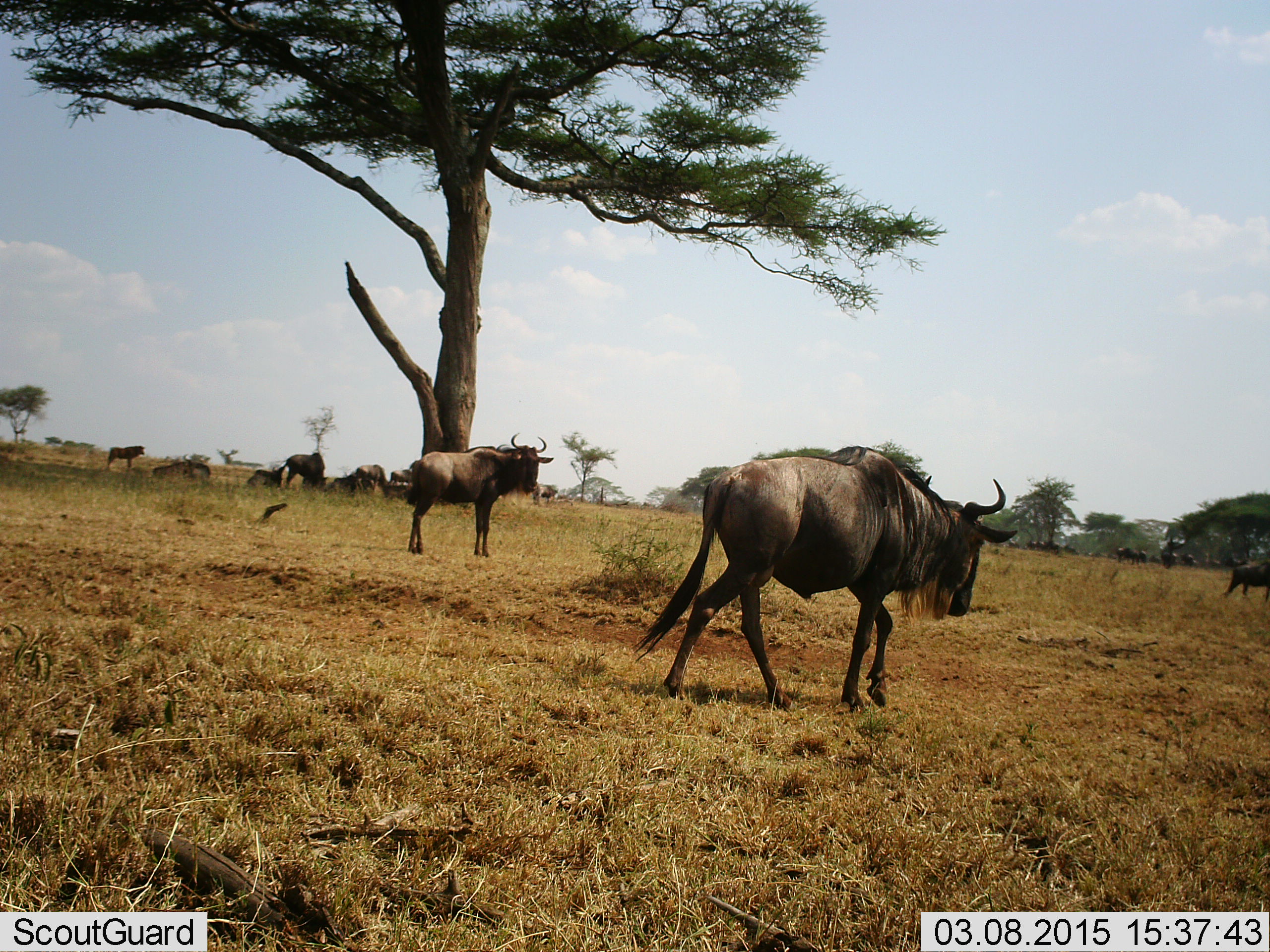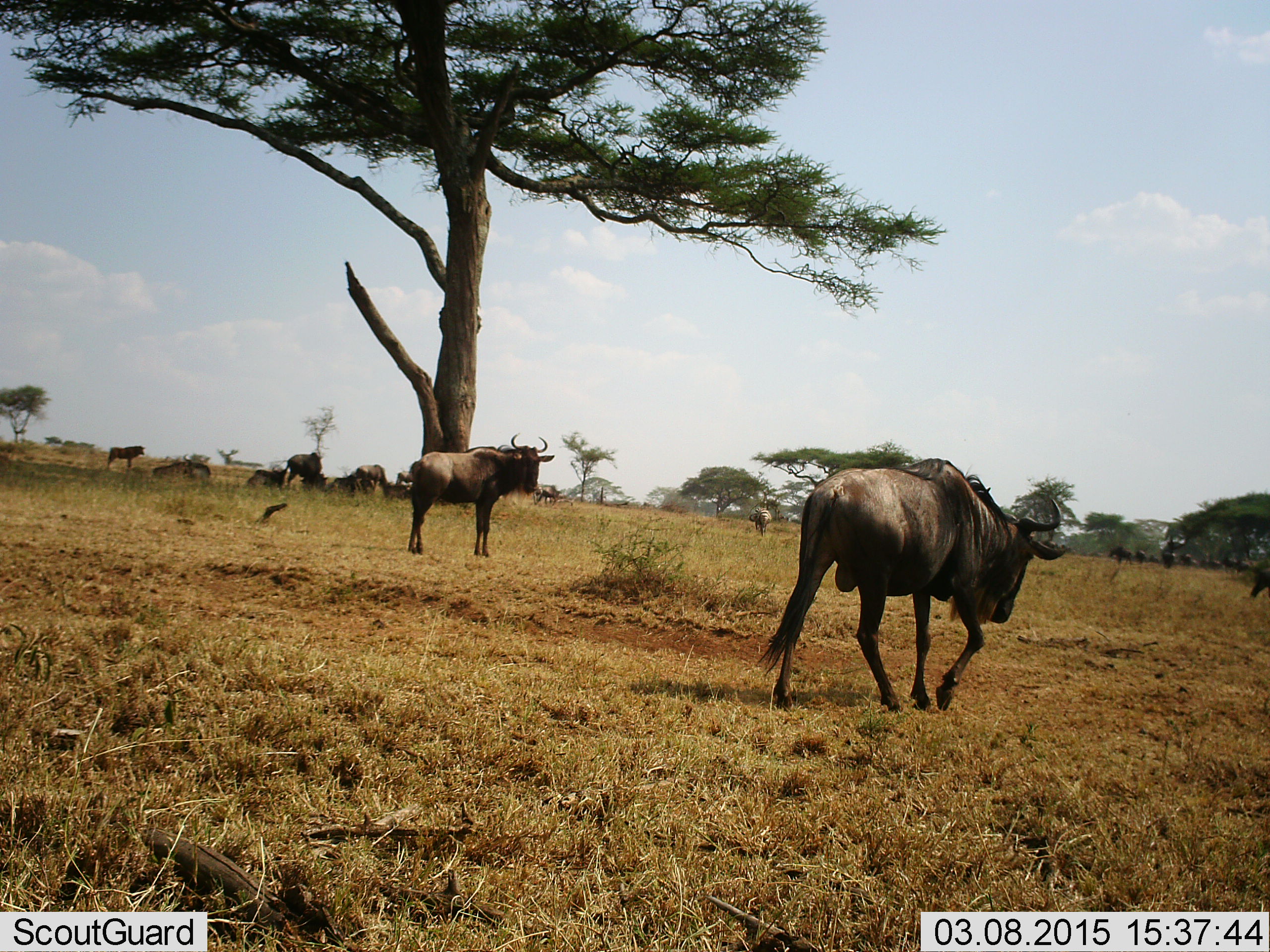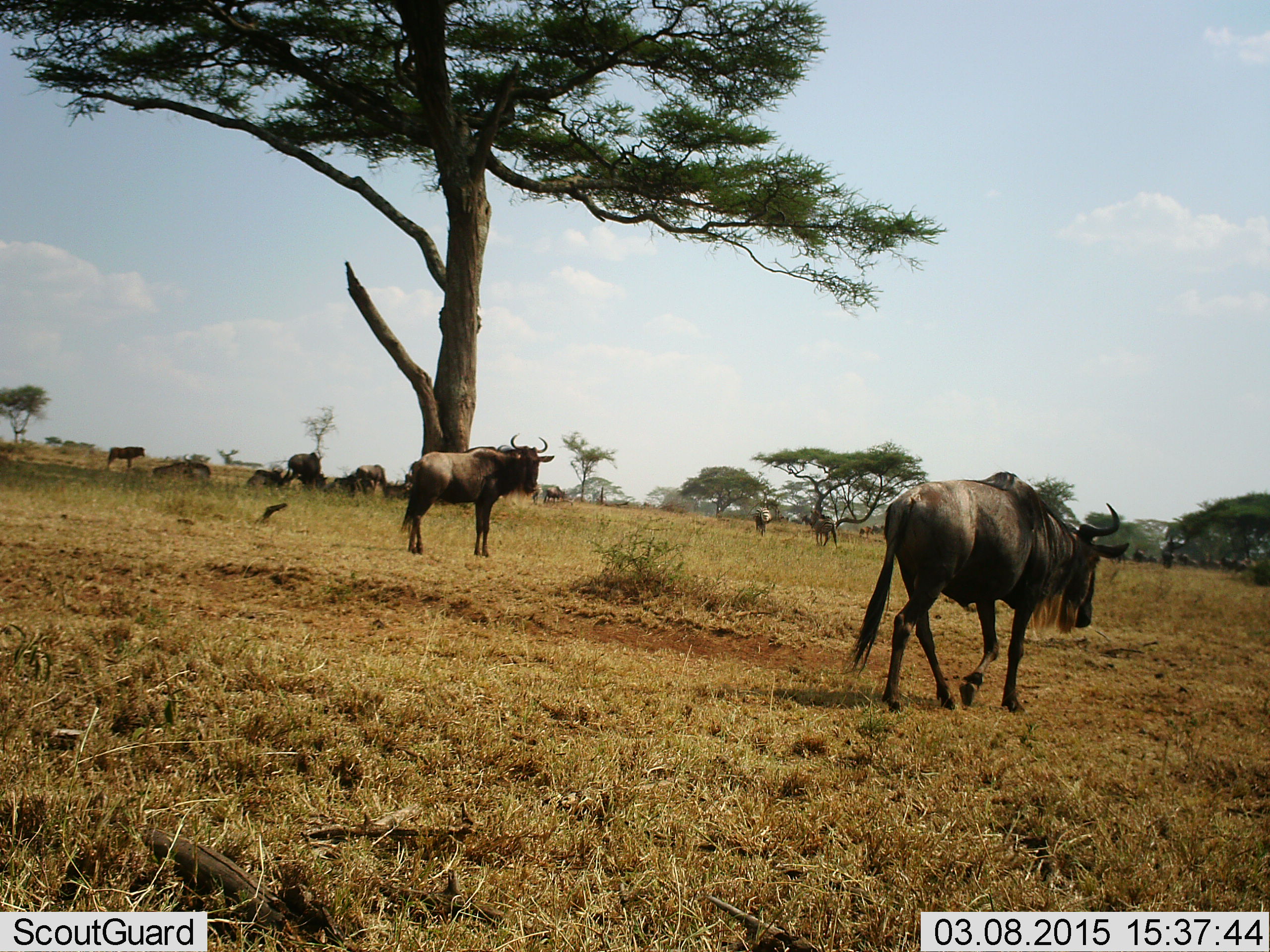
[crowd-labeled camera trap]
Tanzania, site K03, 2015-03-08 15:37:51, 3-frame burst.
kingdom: Animalia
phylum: Chordata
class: Mammalia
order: Artiodactyla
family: Bovidae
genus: Connochaetes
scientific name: Connochaetes taurinus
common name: blue wildebeest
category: wildebeest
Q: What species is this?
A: Wildebeest (blue wildebeest) (Connochaetes taurinus).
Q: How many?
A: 11-50.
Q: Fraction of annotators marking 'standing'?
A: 90%.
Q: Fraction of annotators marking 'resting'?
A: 60%.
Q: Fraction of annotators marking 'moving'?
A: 50%.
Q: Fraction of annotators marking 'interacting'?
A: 0%.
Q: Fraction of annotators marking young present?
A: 0%.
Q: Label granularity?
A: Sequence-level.